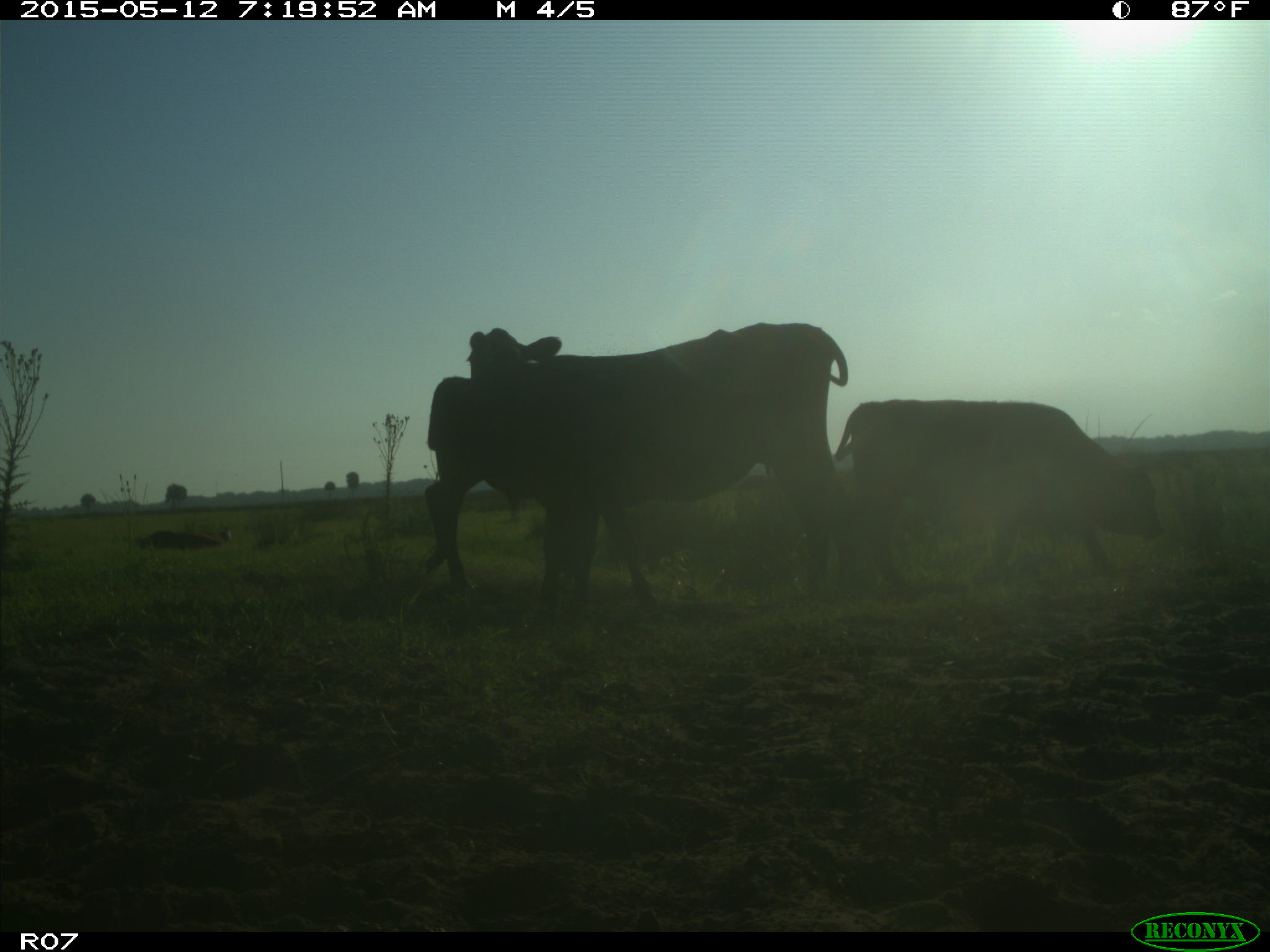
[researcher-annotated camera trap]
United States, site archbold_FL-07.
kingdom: Animalia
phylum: Chordata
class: Mammalia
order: Artiodactyla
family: Bovidae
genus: Bos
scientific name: Bos taurus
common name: domestic cow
Bos taurus (domestic cow).